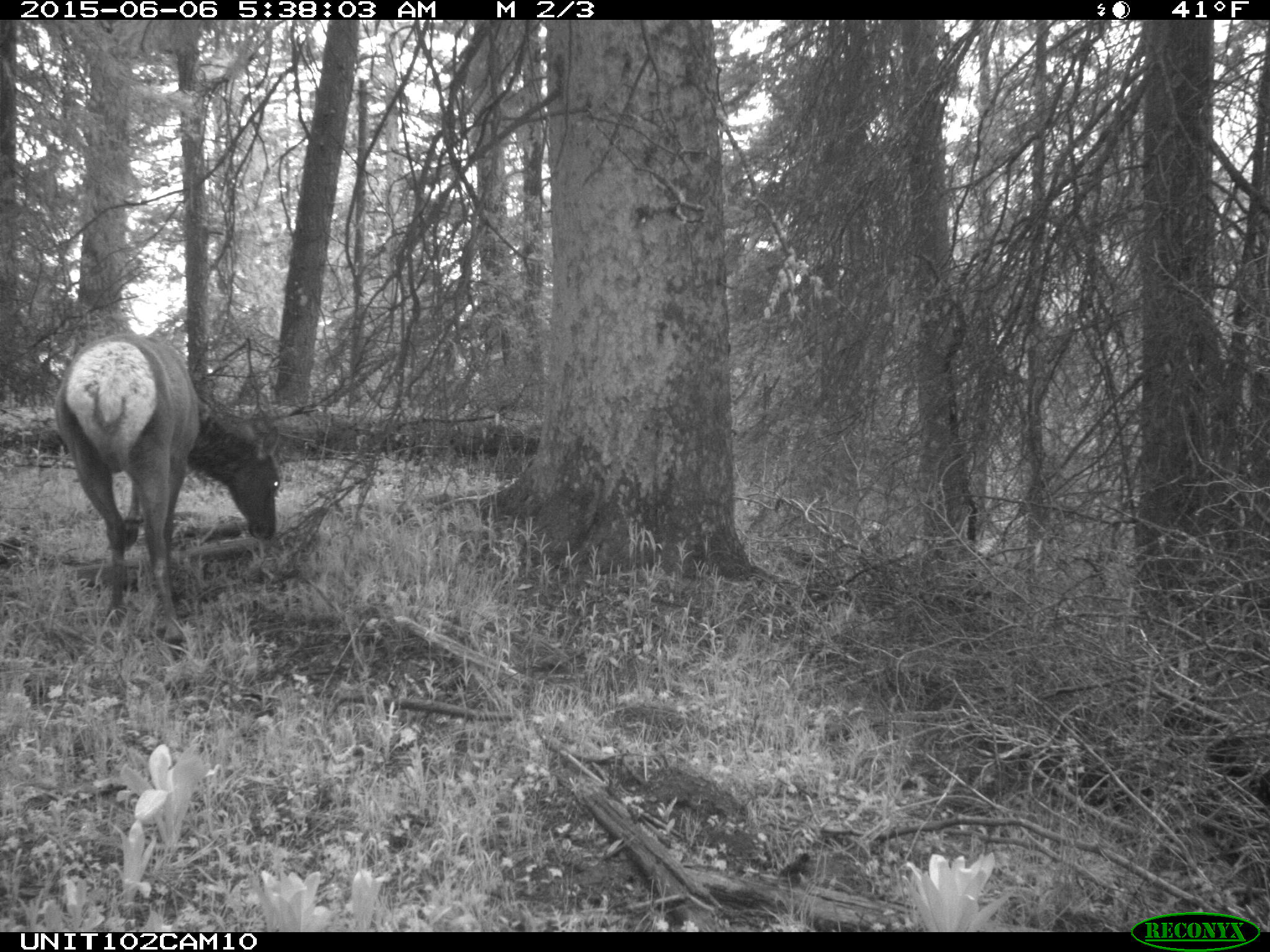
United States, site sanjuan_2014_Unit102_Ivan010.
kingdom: Animalia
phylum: Chordata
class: Mammalia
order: Artiodactyla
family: Cervidae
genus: Cervus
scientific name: Cervus elaphus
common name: red deer